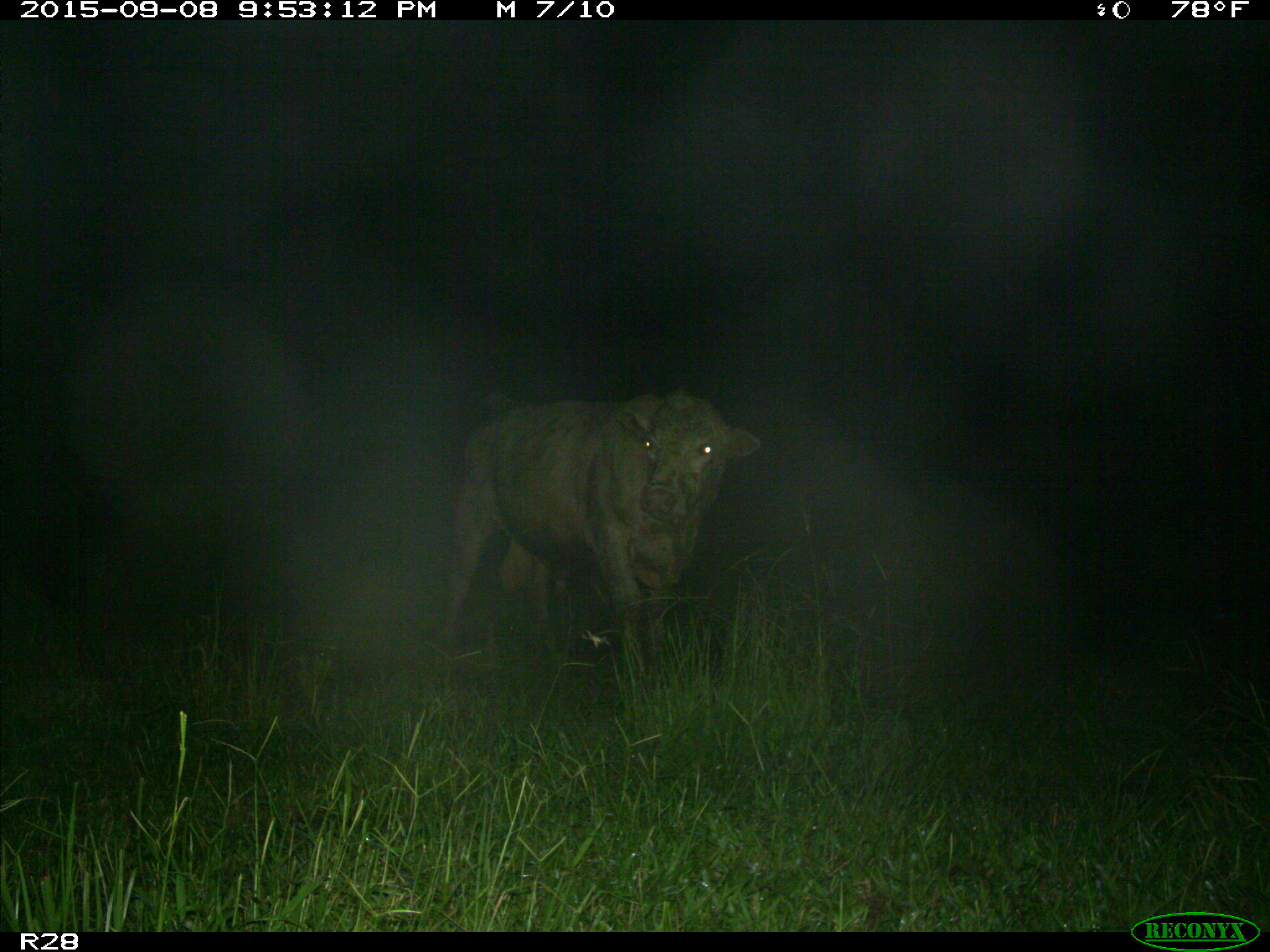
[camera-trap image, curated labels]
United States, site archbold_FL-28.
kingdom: Animalia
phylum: Chordata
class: Mammalia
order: Artiodactyla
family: Bovidae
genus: Bos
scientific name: Bos taurus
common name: domestic cow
Bos taurus (domestic cow).